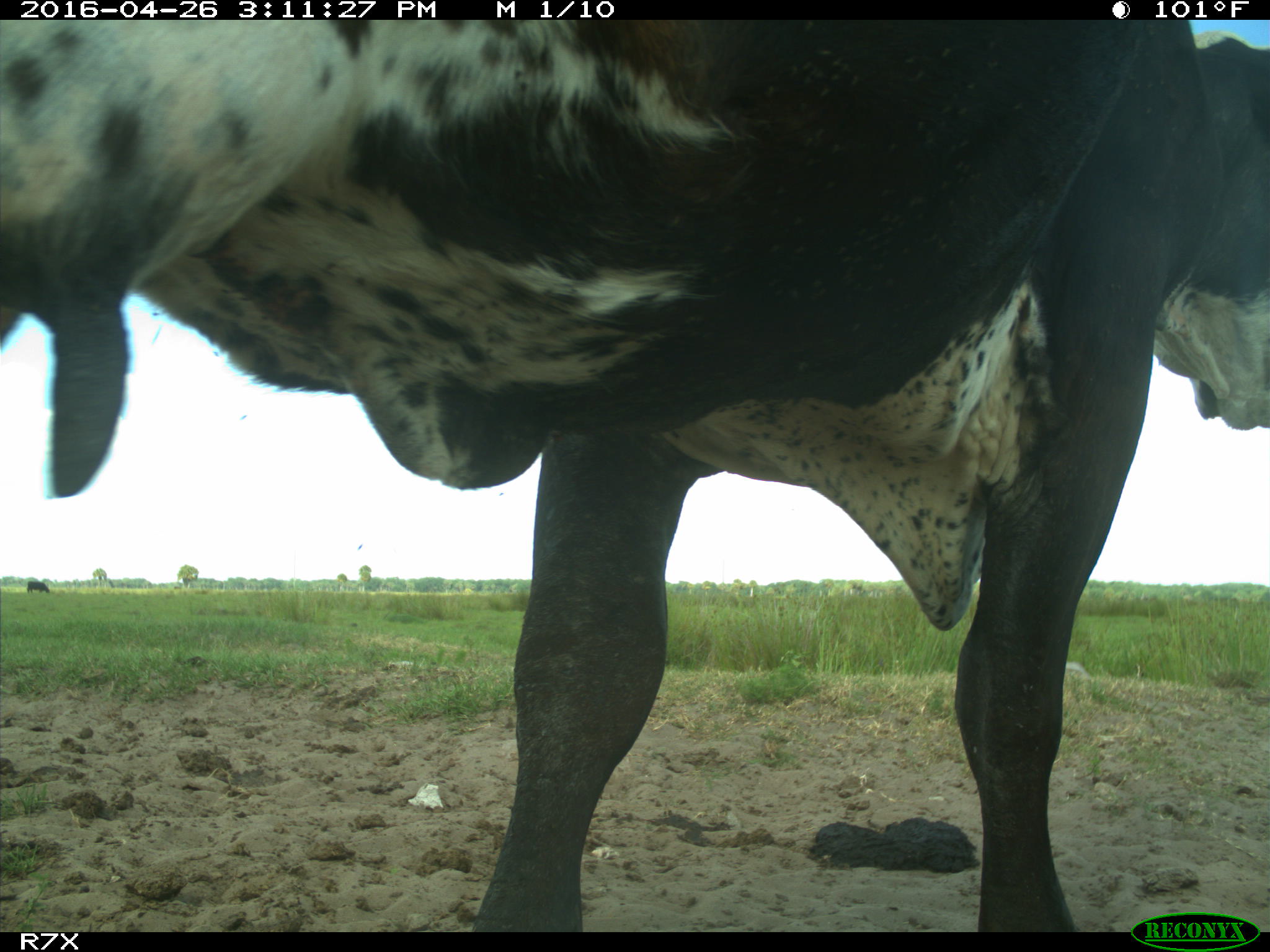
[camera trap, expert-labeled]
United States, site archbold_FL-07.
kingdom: Animalia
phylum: Chordata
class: Mammalia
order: Artiodactyla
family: Bovidae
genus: Bos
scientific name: Bos taurus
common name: domestic cow